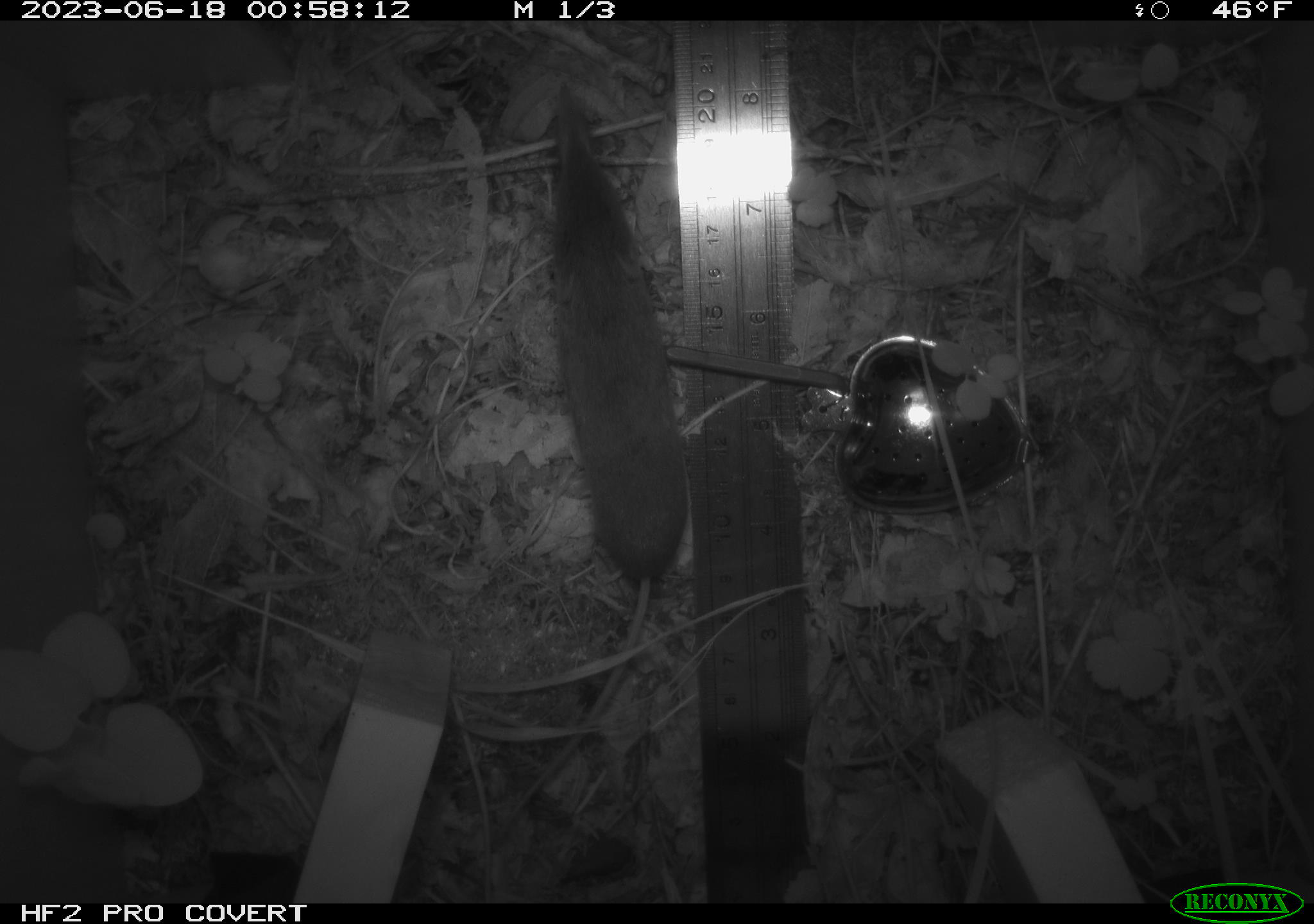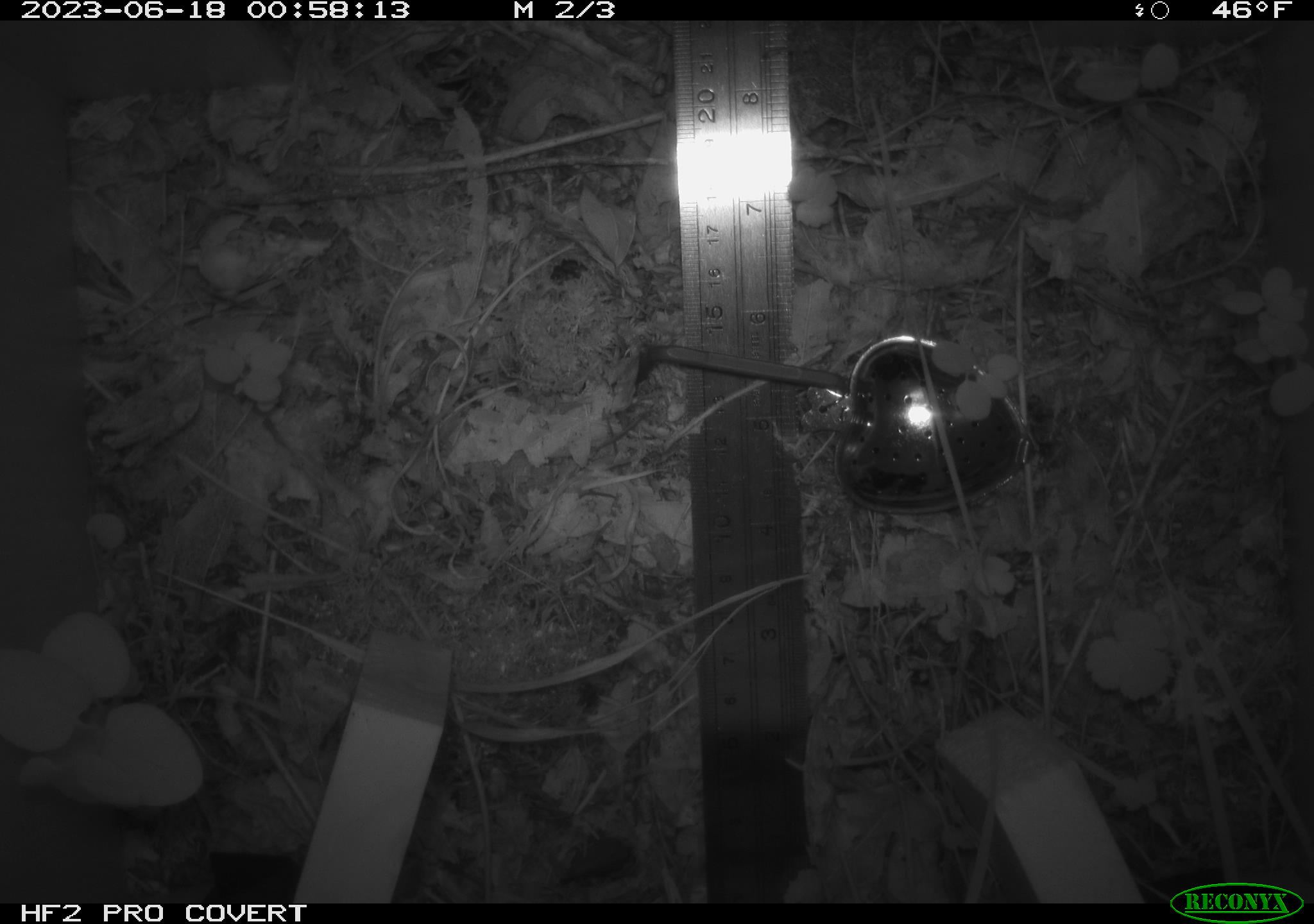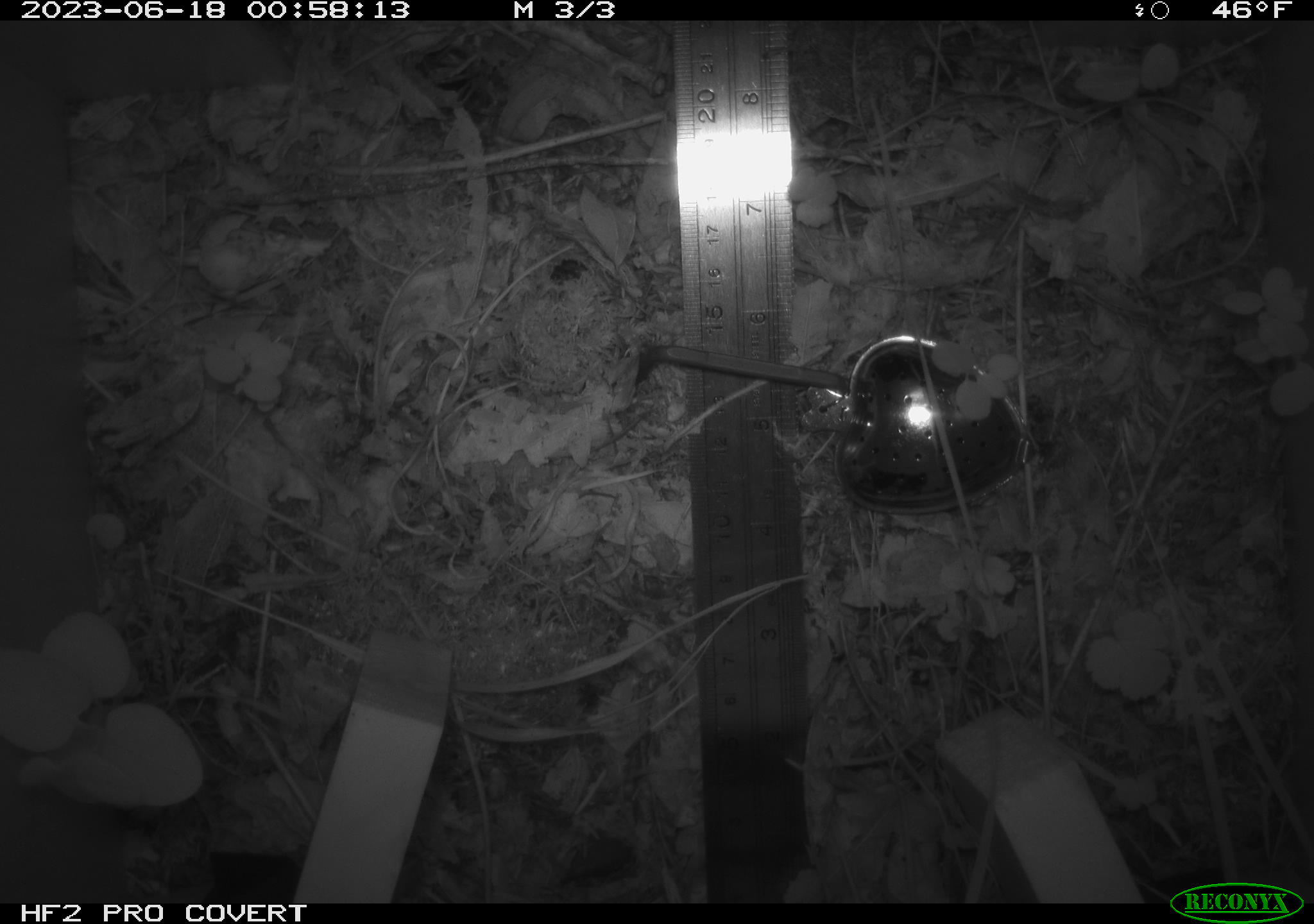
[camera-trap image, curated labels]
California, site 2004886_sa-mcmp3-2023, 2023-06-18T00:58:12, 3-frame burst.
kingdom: Animalia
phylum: Chordata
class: Mammalia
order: Eulipotyphla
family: Soricidae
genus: Sorex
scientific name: Sorex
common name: long-tailed shrew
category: sorex species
Sorex species (long-tailed shrew) (Sorex).